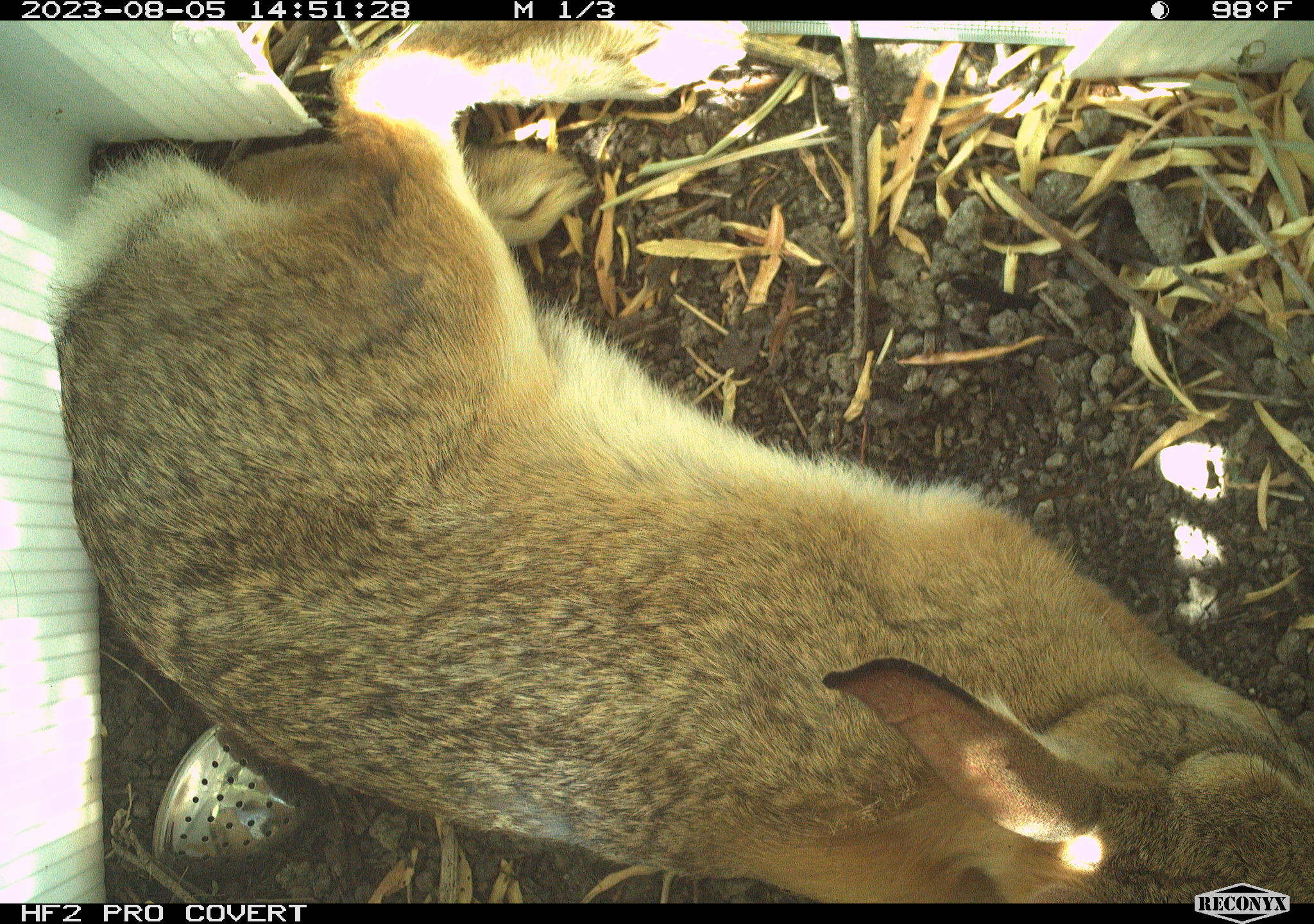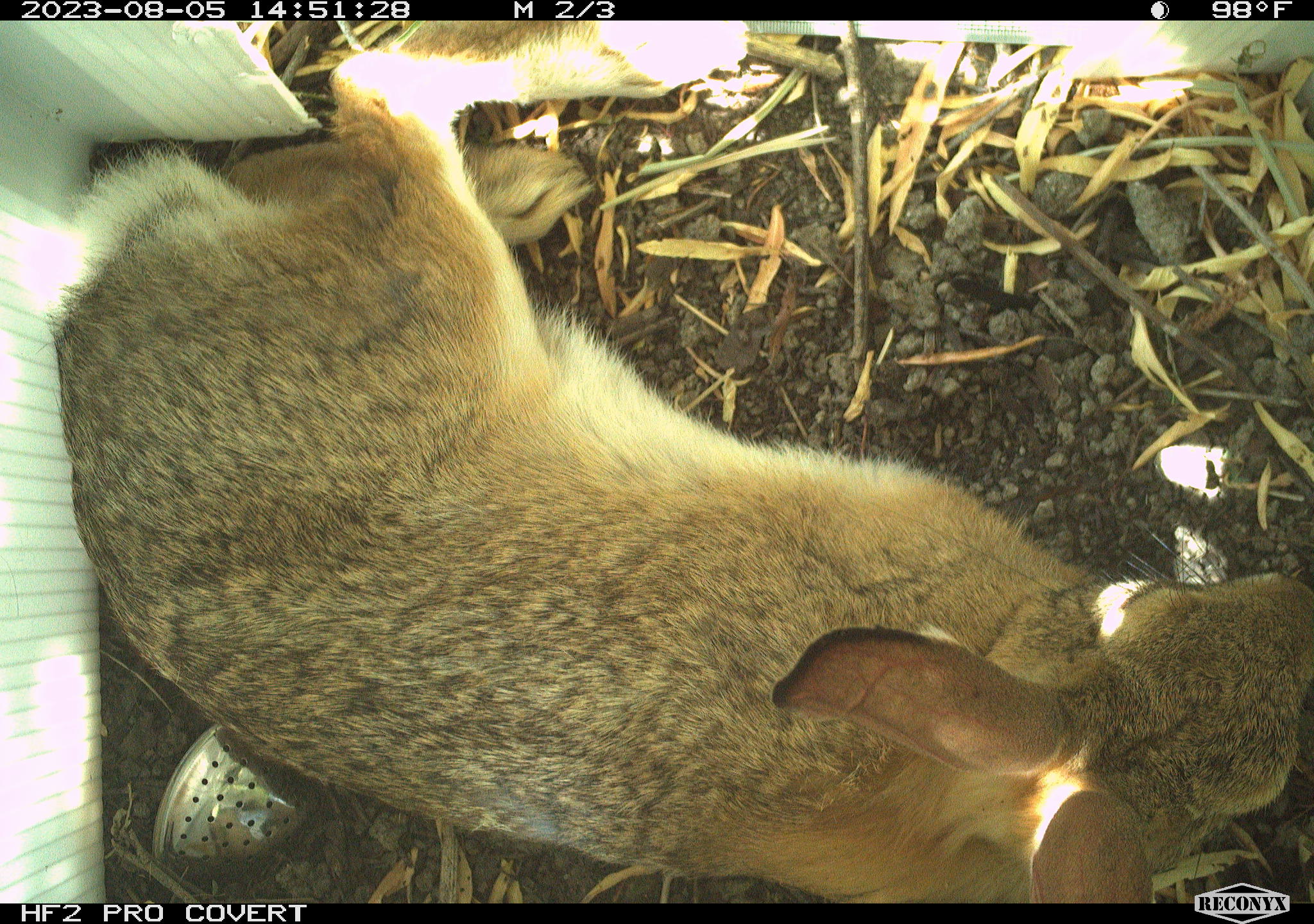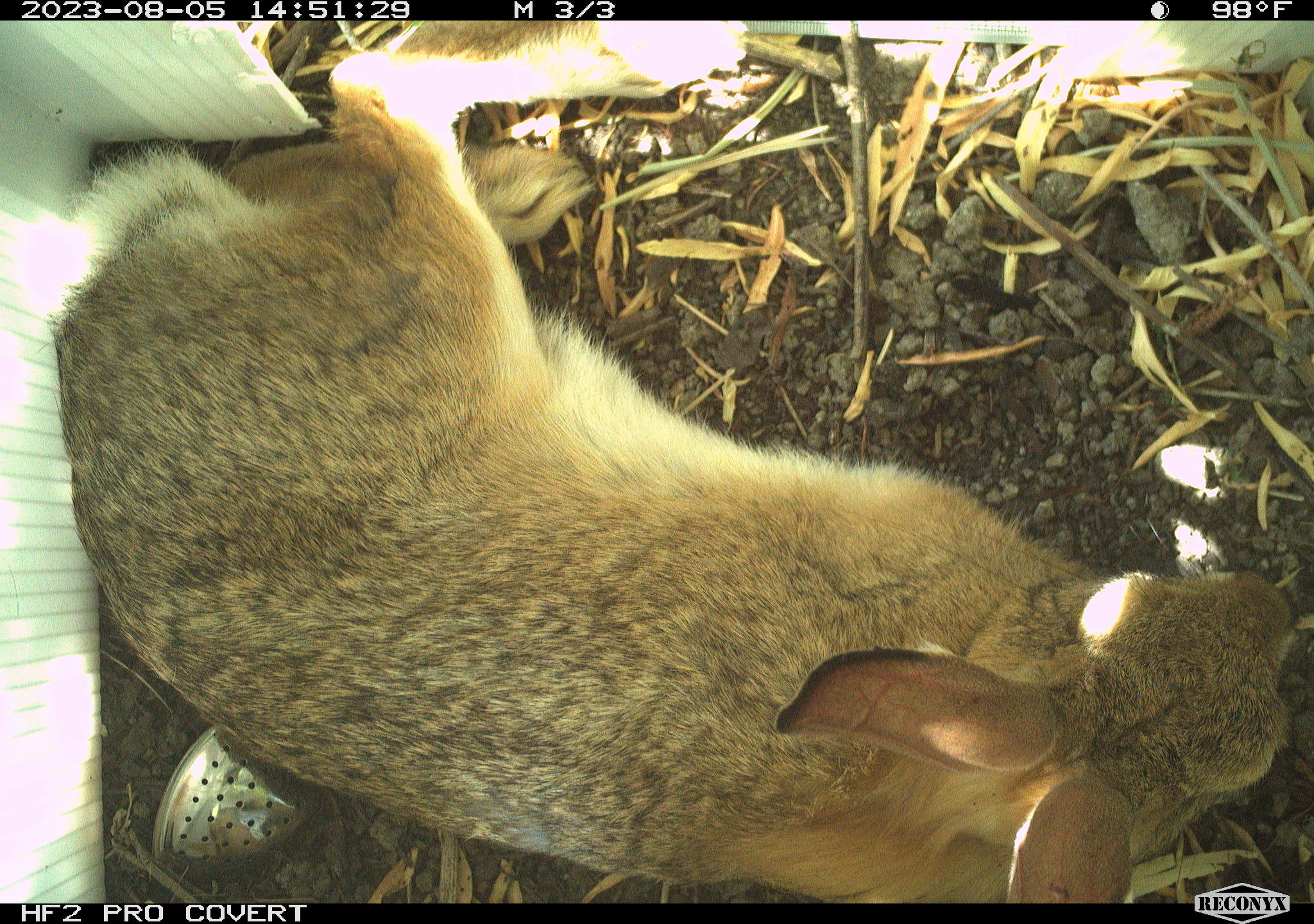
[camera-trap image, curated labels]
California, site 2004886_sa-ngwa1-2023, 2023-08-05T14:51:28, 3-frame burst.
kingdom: Animalia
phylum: Chordata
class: Mammalia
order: Lagomorpha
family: Leporidae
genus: Sylvilagus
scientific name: Sylvilagus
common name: cottontail rabbits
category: sylvilagus species